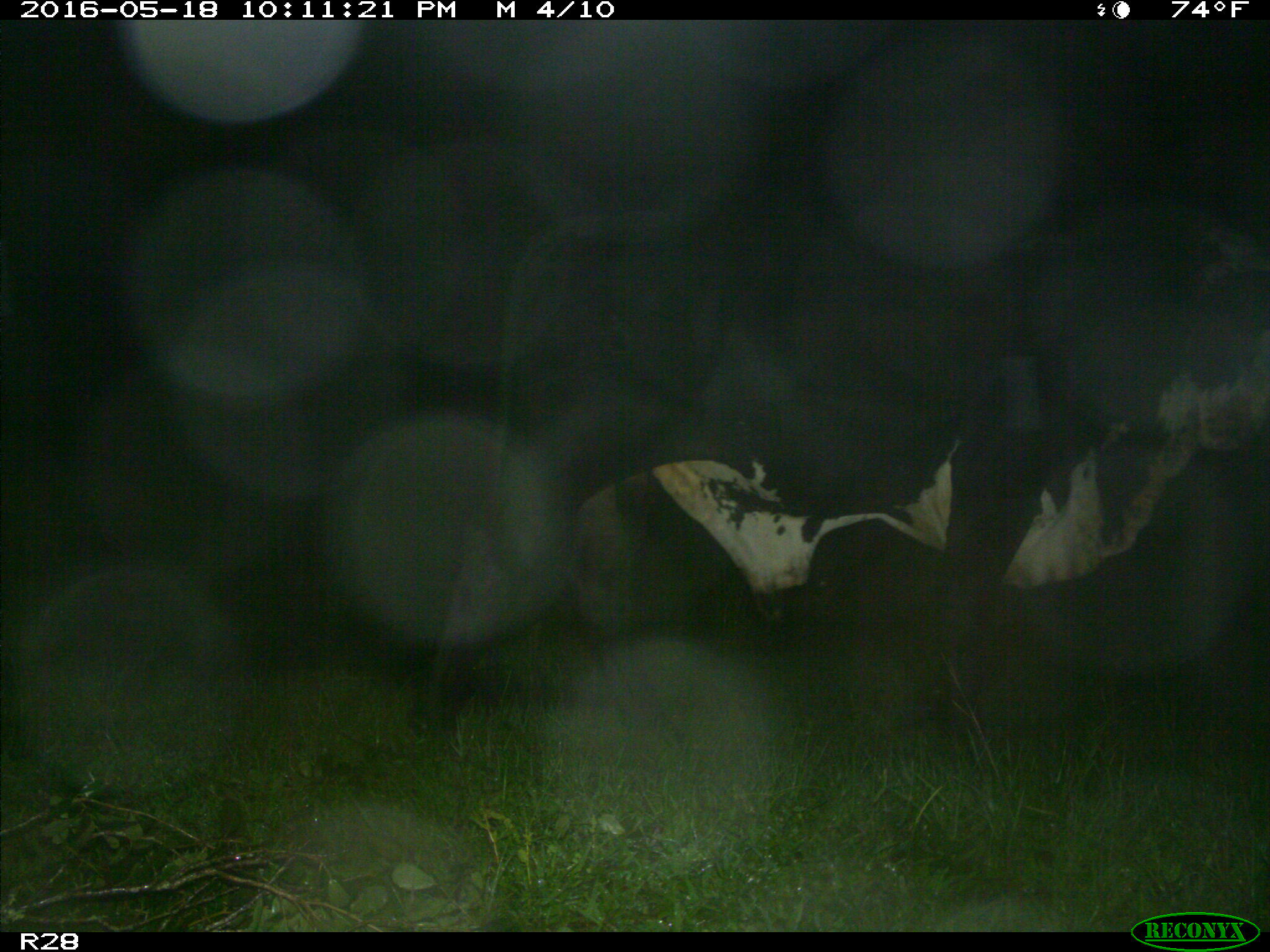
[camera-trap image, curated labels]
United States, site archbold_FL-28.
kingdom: Animalia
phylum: Chordata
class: Mammalia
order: Artiodactyla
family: Bovidae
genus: Bos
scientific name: Bos taurus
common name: domestic cow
Bos taurus (domestic cow).